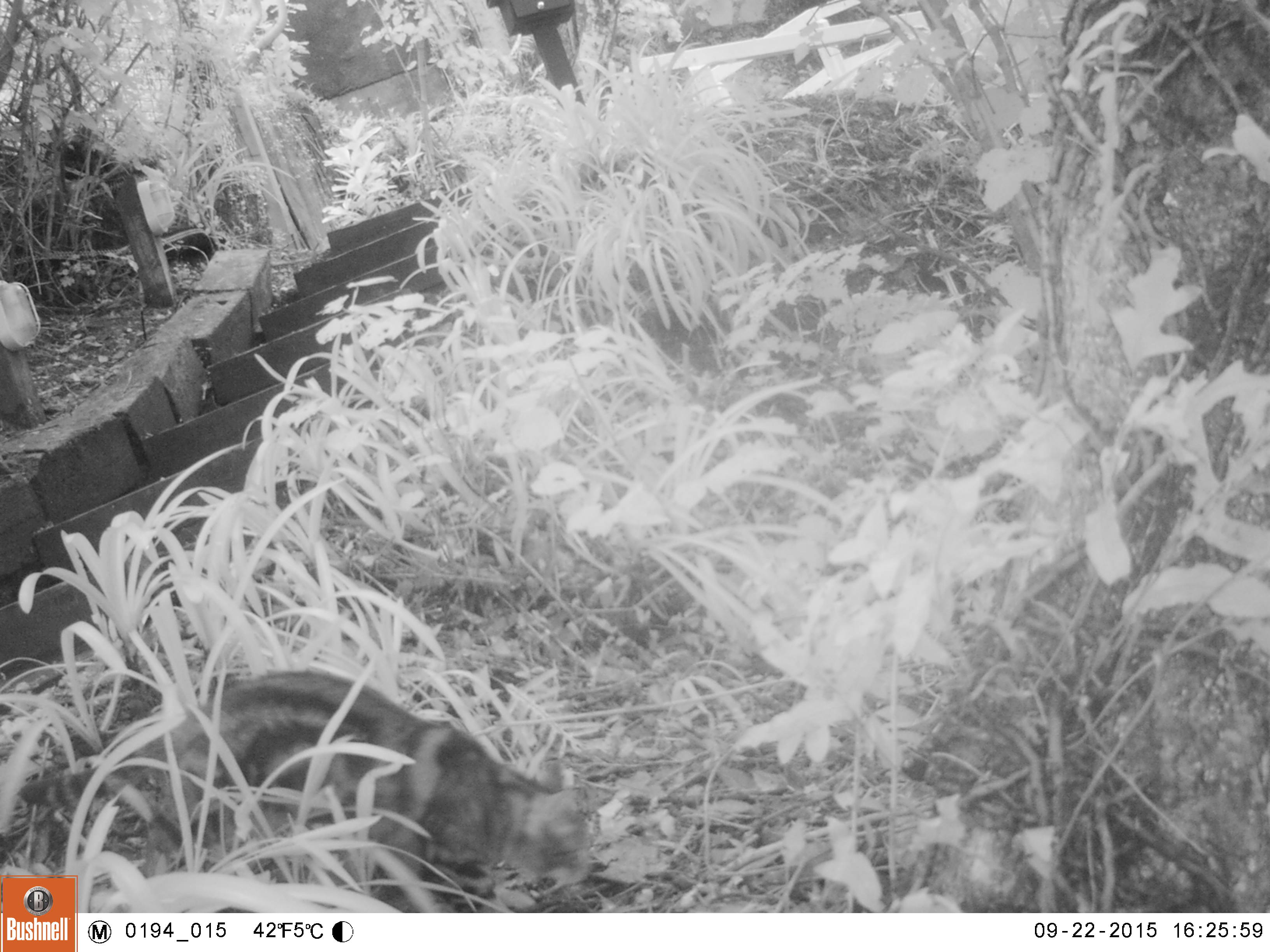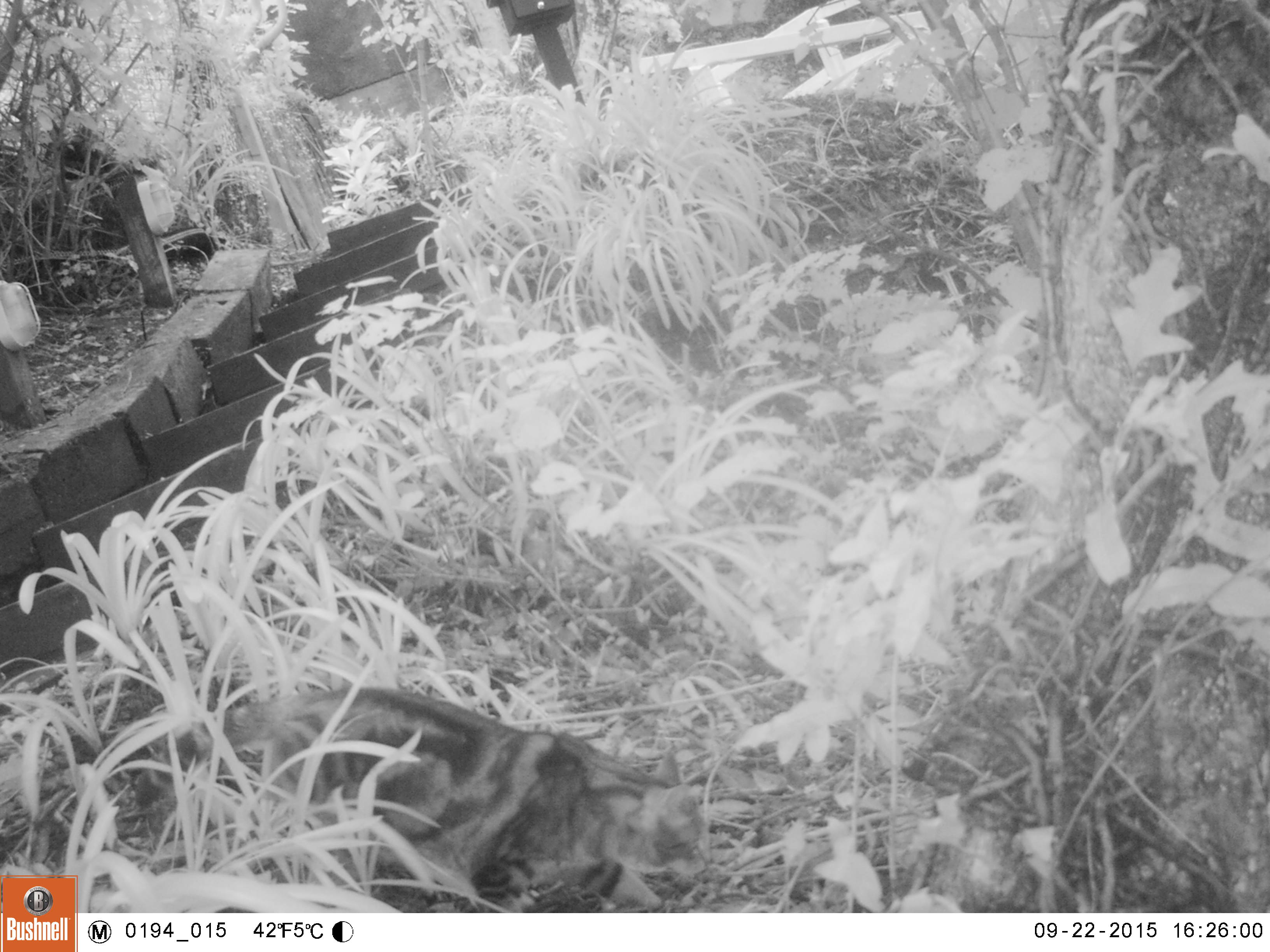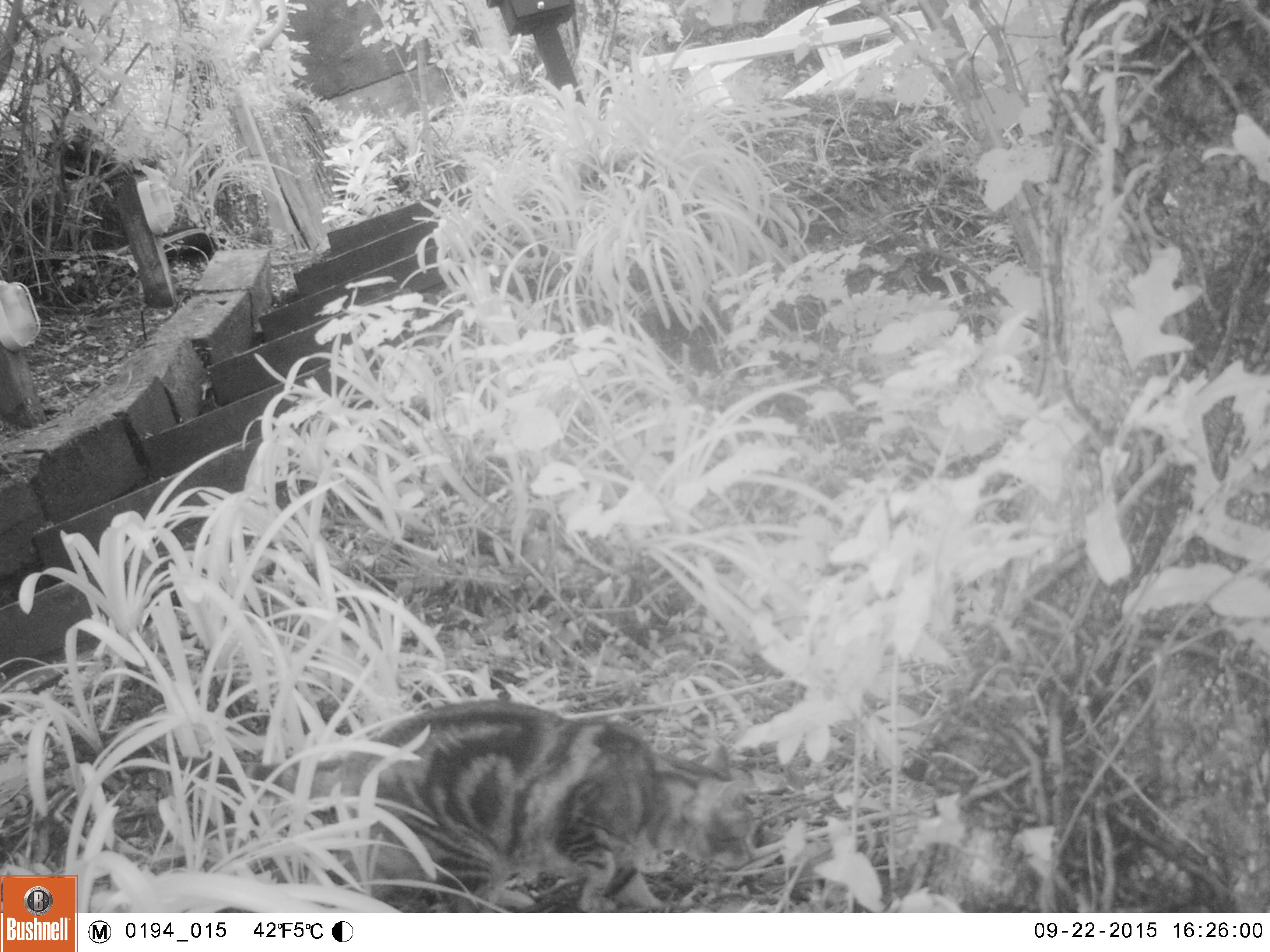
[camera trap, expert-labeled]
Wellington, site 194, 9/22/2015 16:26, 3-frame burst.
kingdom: Animalia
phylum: Chordata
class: Mammalia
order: Carnivora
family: Felidae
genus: Felis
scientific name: Felis catus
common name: cat